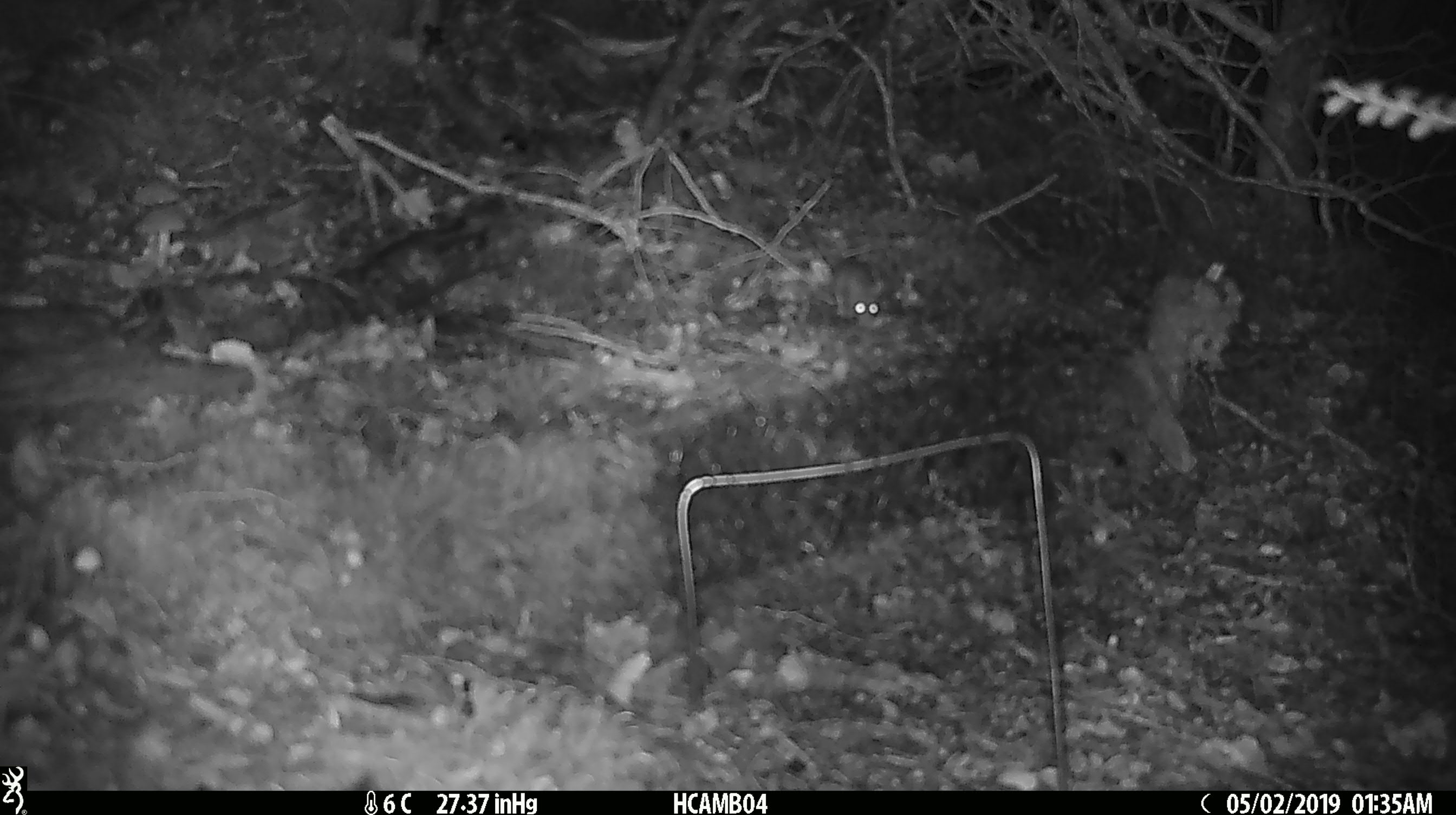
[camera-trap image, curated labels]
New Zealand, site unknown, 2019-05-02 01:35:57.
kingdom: Animalia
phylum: Chordata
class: Mammalia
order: Rodentia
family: Muridae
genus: Mus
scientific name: Mus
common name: mouse